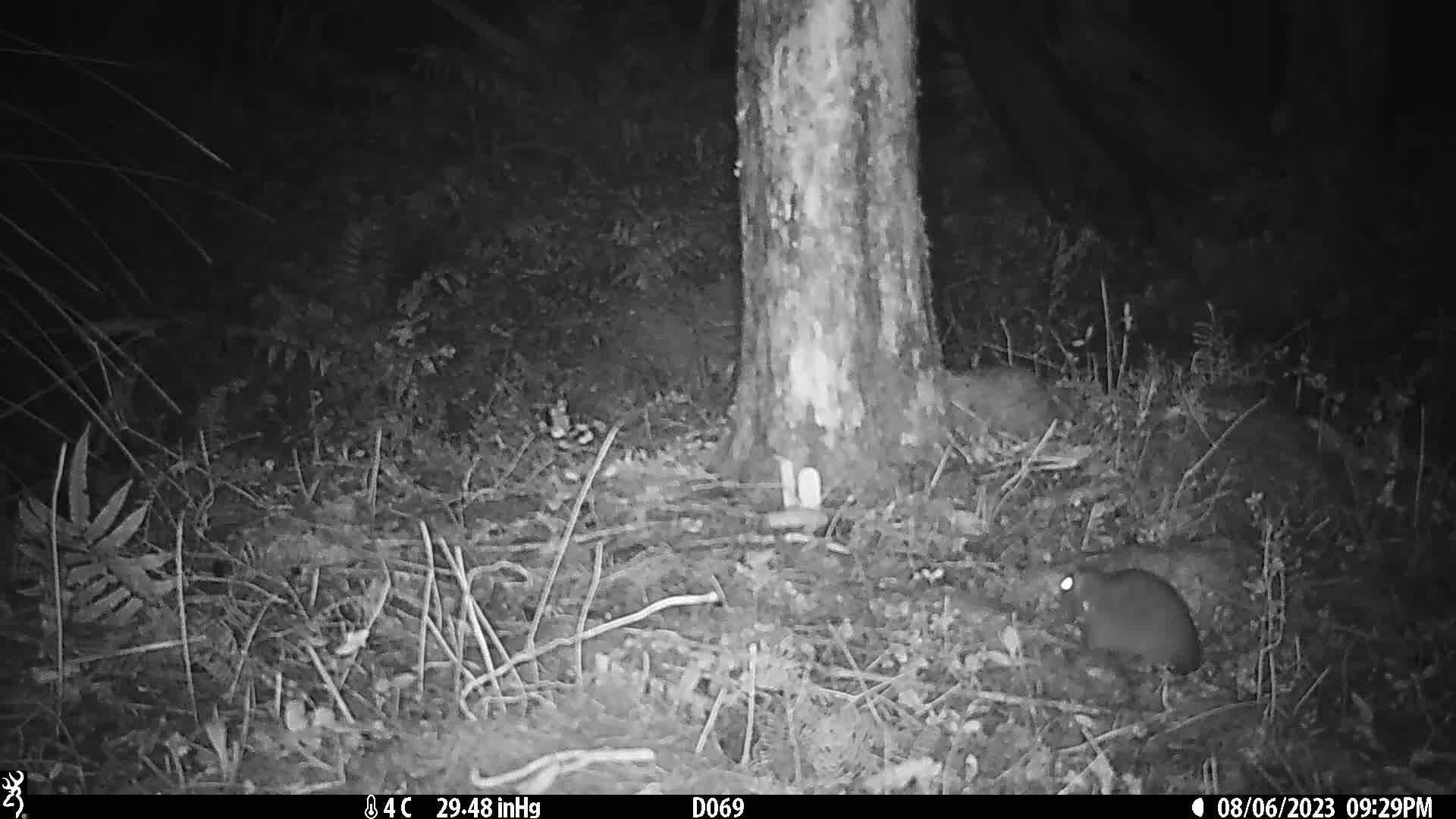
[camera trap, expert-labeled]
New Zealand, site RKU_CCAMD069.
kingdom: Animalia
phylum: Chordata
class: Mammalia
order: Rodentia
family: Muridae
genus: Rattus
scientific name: Rattus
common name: rat